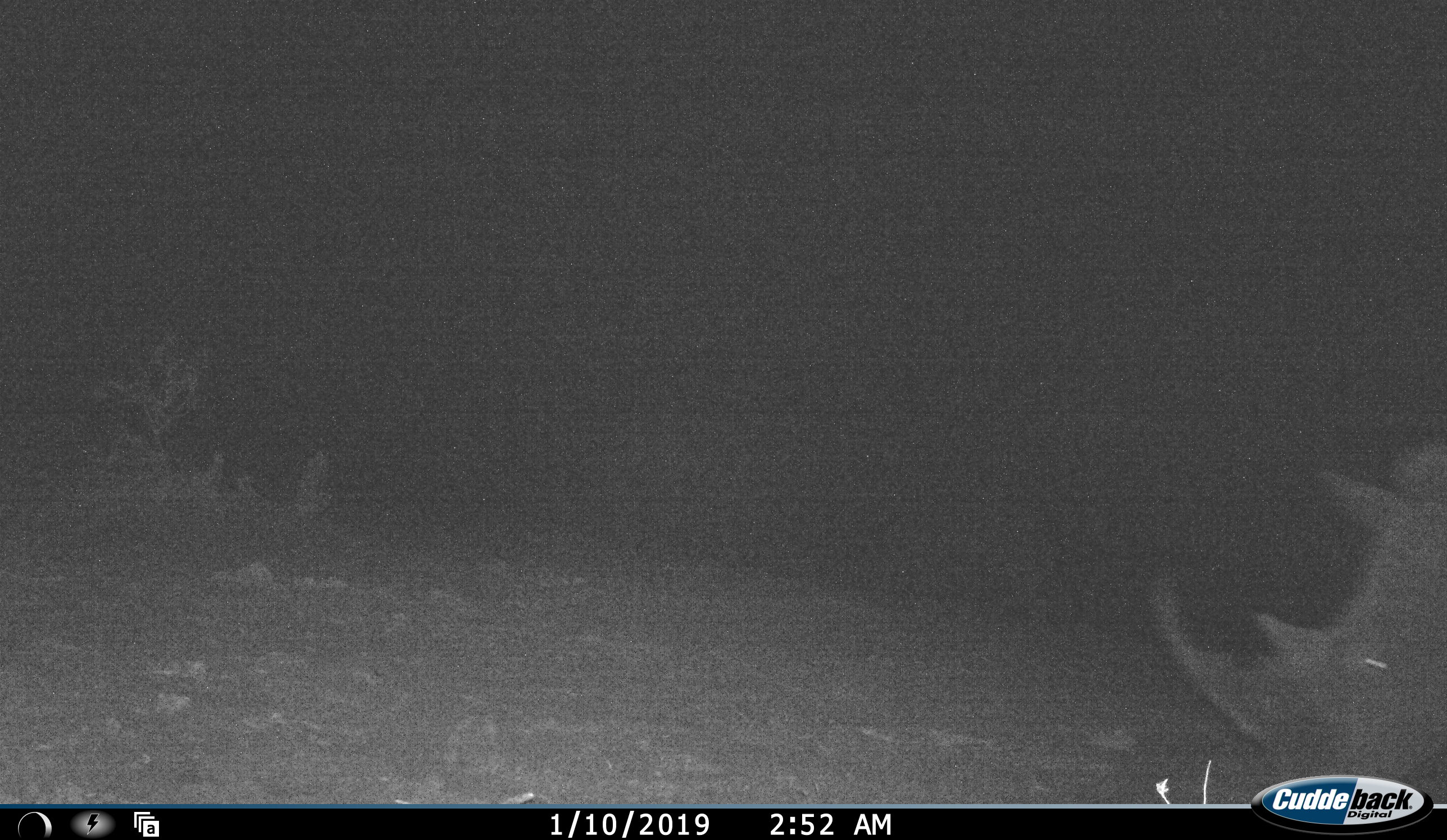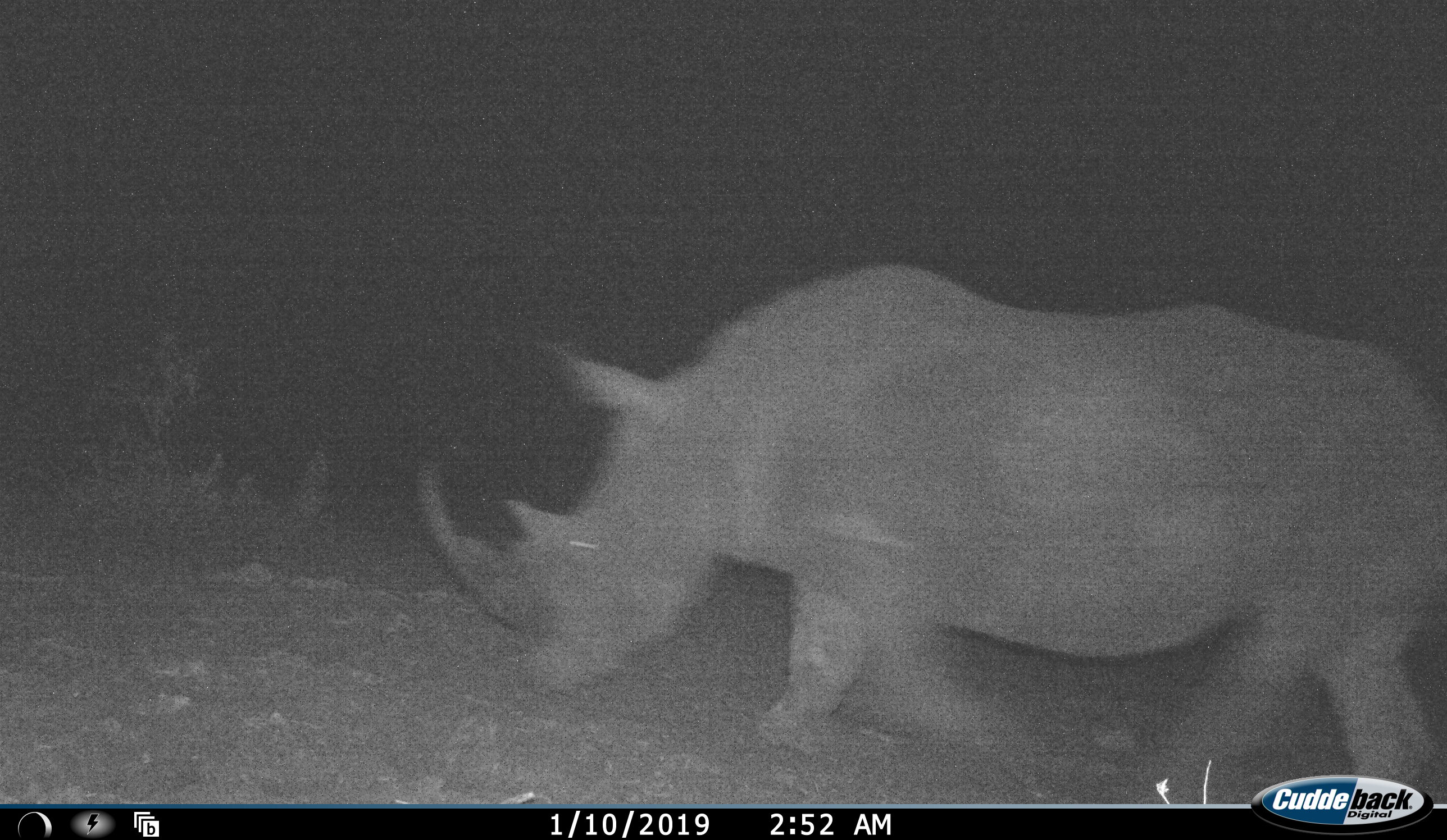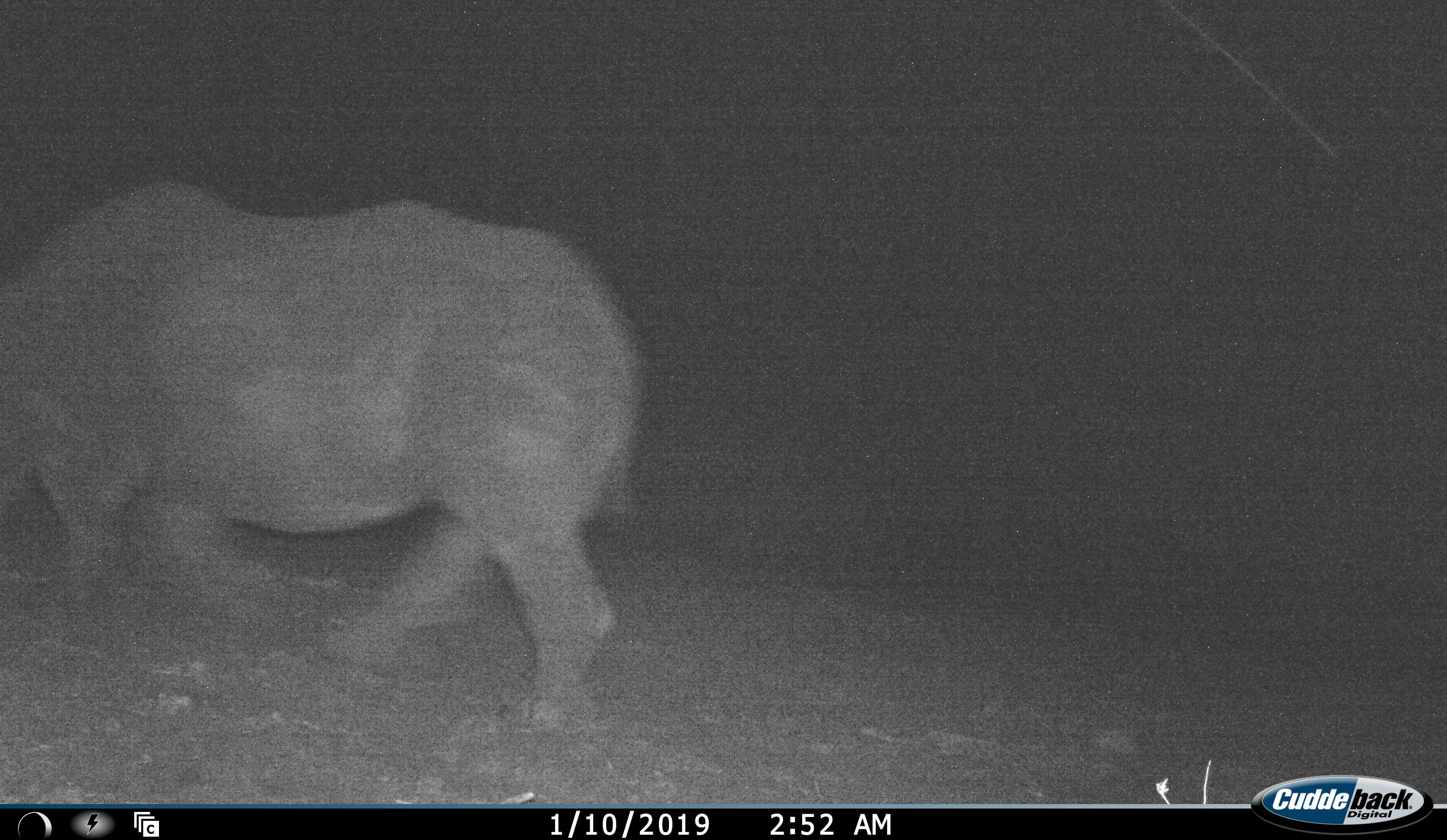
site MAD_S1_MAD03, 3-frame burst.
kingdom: Animalia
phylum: Chordata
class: Mammalia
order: Perissodactyla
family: Rhinocerotidae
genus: Ceratotherium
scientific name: Ceratotherium simum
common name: white rhinoceros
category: rhinoceroswhite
Rhinoceroswhite (white rhinoceros) (Ceratotherium simum), count 1. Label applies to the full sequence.